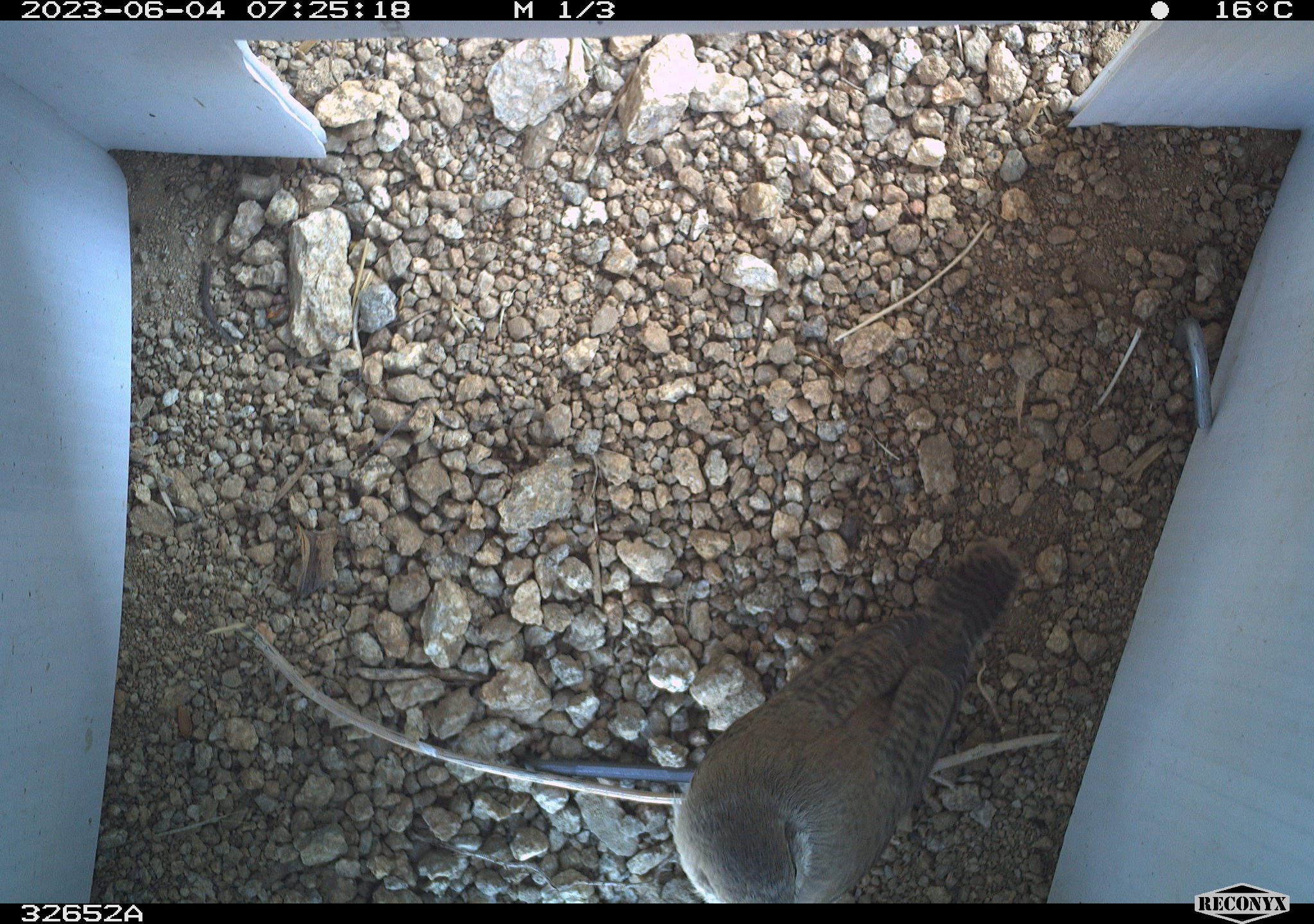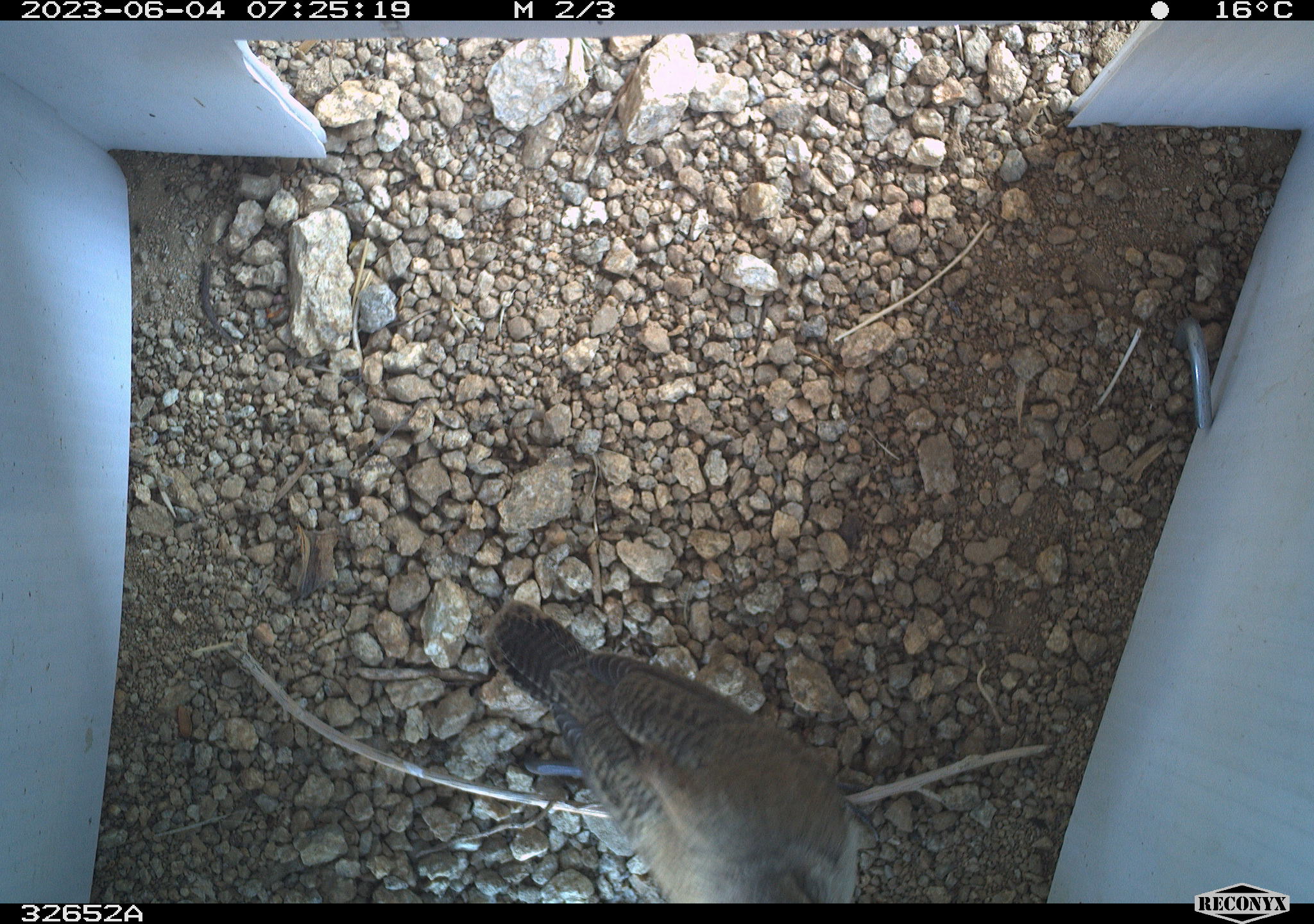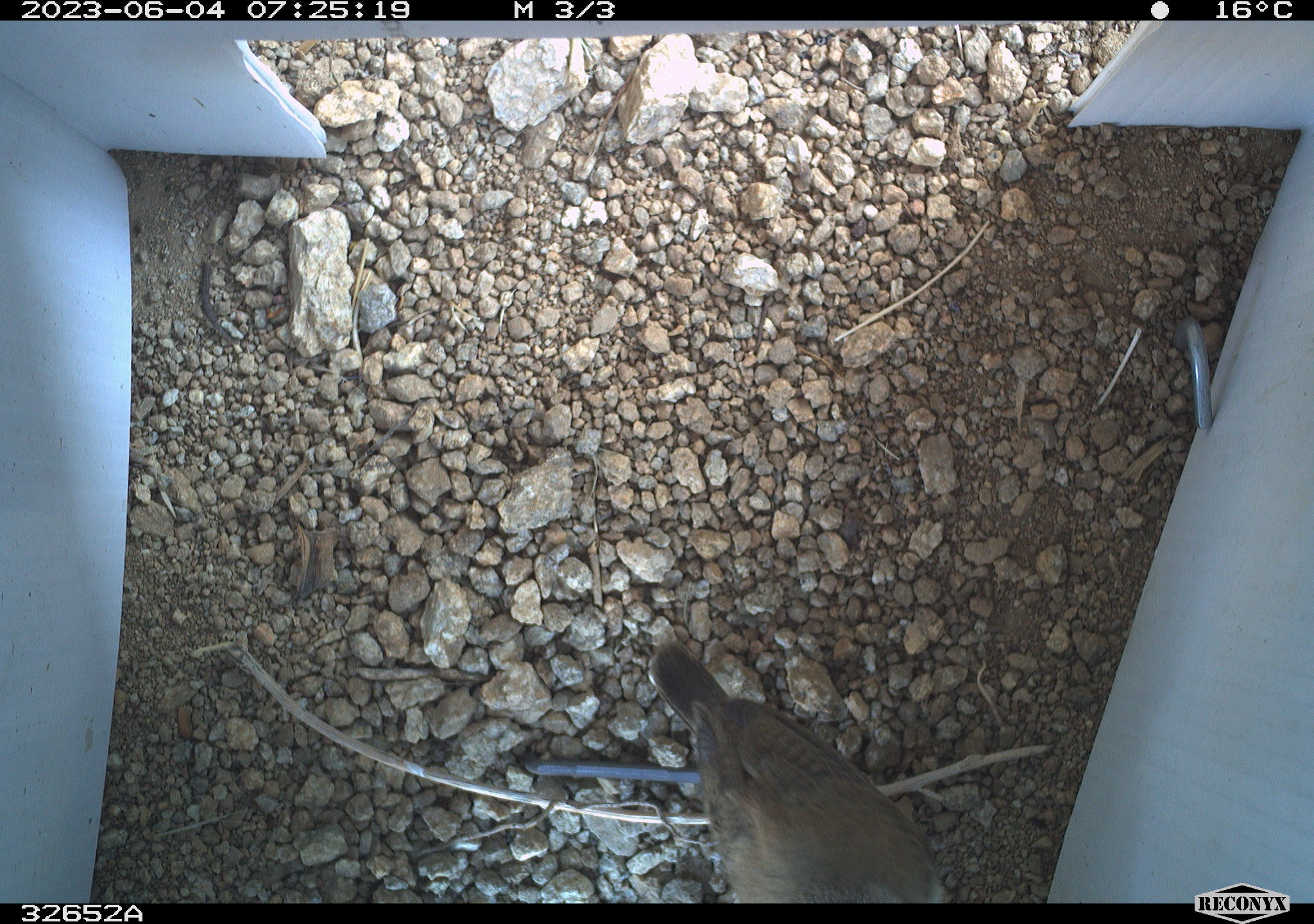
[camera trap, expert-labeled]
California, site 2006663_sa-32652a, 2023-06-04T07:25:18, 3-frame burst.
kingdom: Animalia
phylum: Chordata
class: Aves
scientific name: Aves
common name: bird